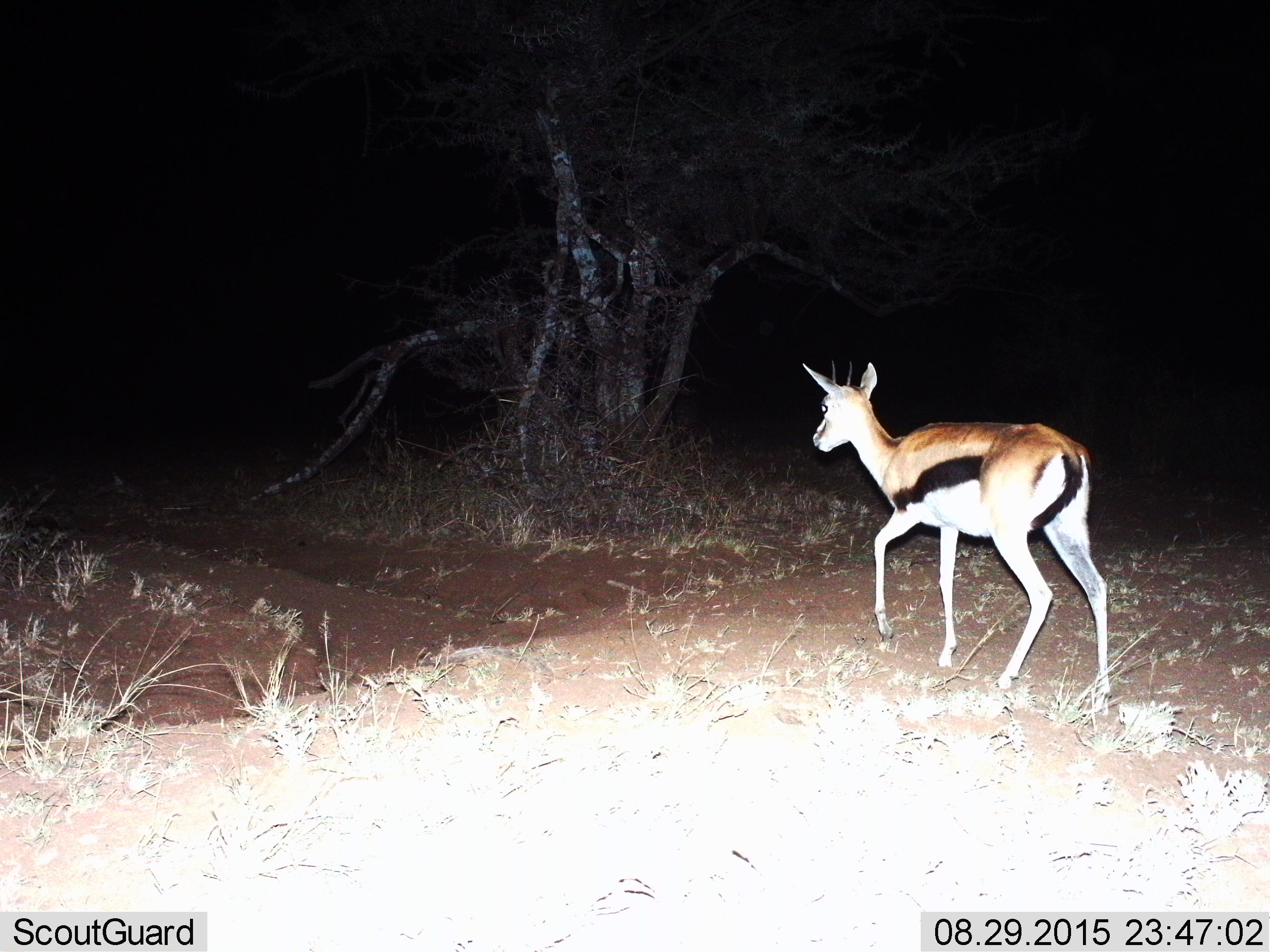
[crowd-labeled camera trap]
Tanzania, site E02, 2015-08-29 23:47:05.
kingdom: Animalia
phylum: Chordata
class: Mammalia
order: Artiodactyla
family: Bovidae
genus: Eudorcas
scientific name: Eudorcas thomsonii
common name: thomson's gazelle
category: gazellethomsons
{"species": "gazellethomsons (thomson's gazelle) (Eudorcas thomsonii)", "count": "1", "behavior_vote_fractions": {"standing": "11%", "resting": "0%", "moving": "94%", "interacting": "0%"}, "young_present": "0%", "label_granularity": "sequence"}